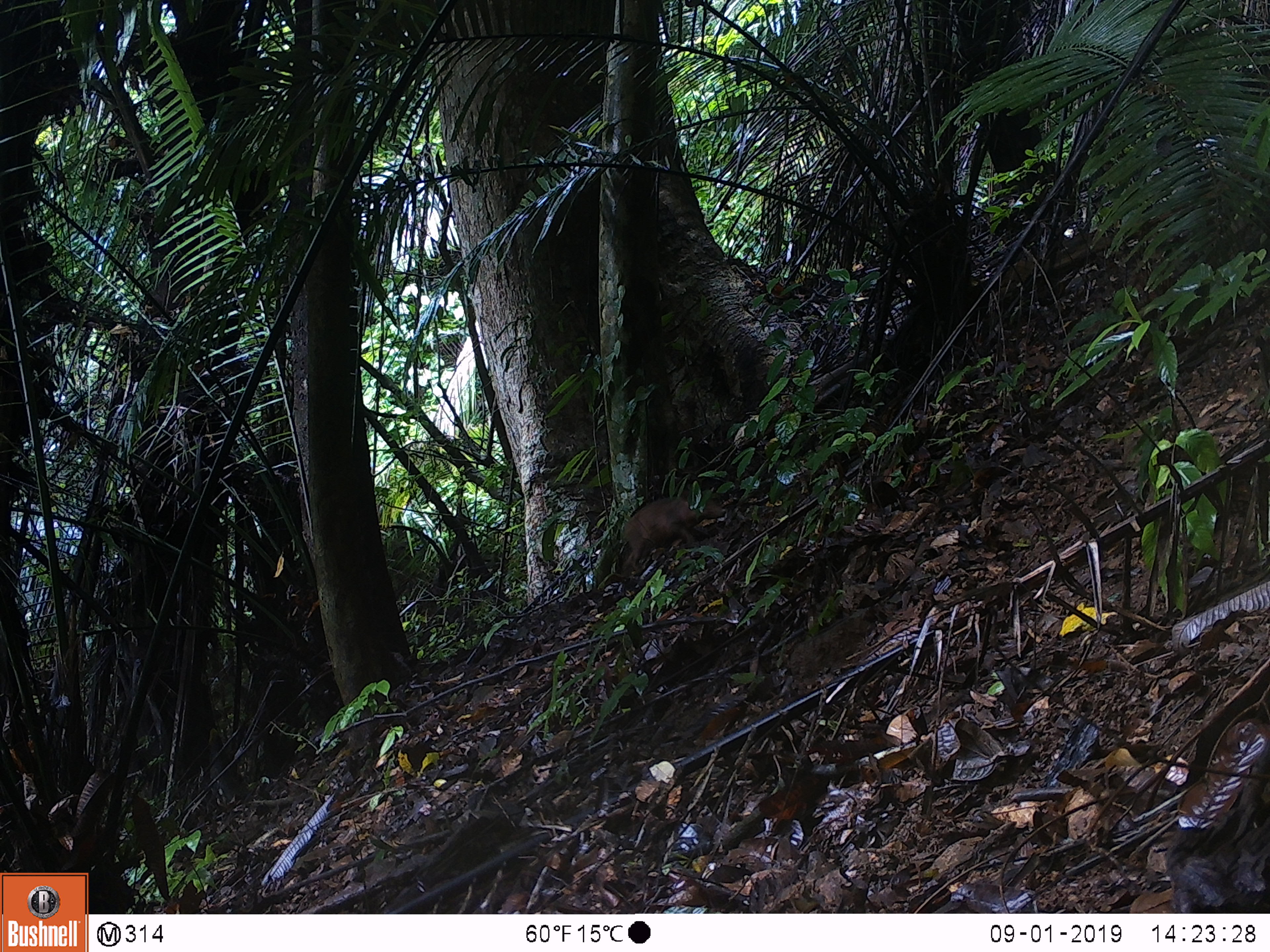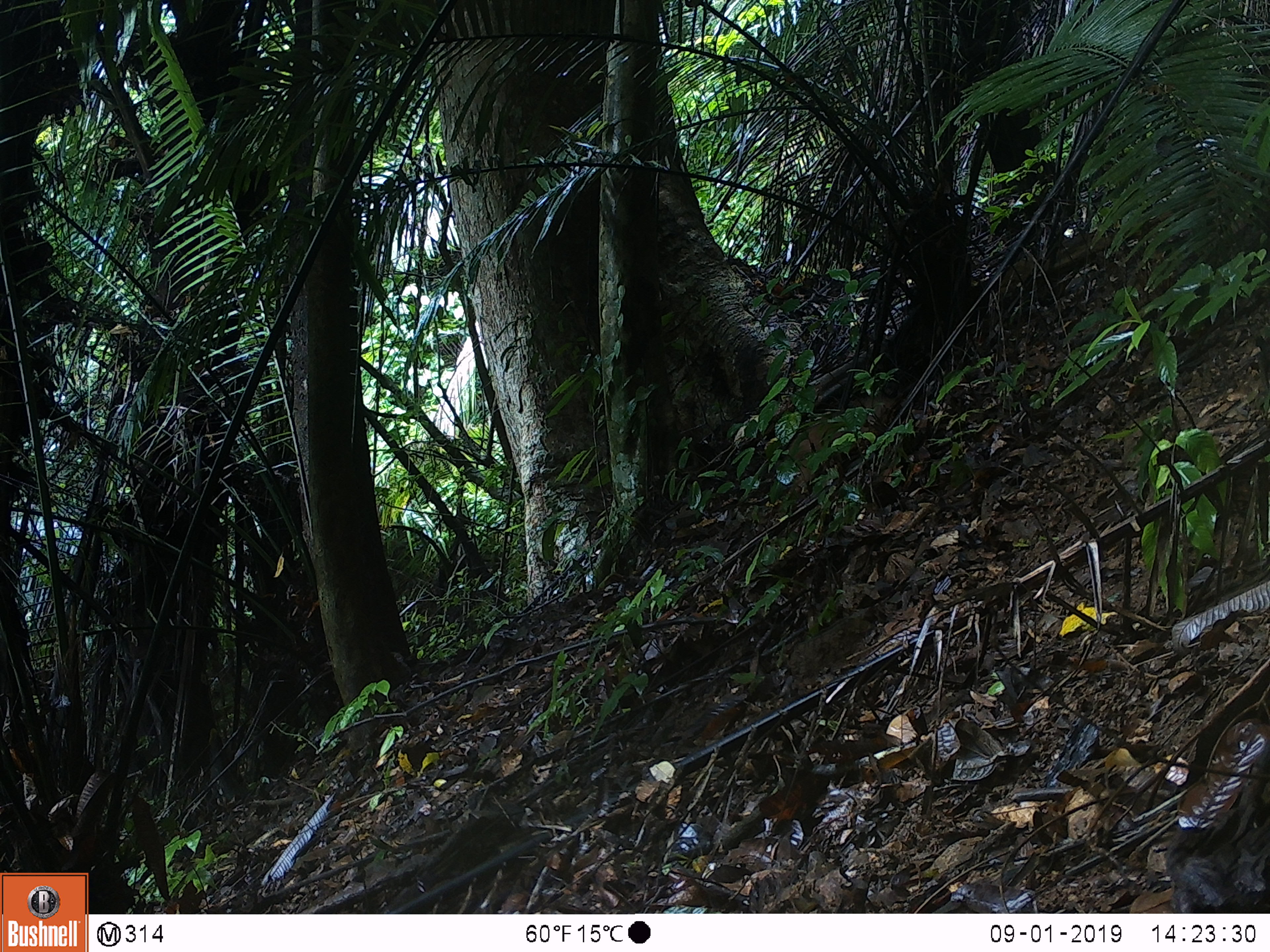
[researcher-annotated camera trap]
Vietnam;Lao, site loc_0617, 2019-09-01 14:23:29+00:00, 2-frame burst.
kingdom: Animalia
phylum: Chordata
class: Mammalia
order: Artiodactyla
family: Suidae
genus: Sus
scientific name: Sus scrofa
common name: eurasian wild pig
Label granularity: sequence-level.